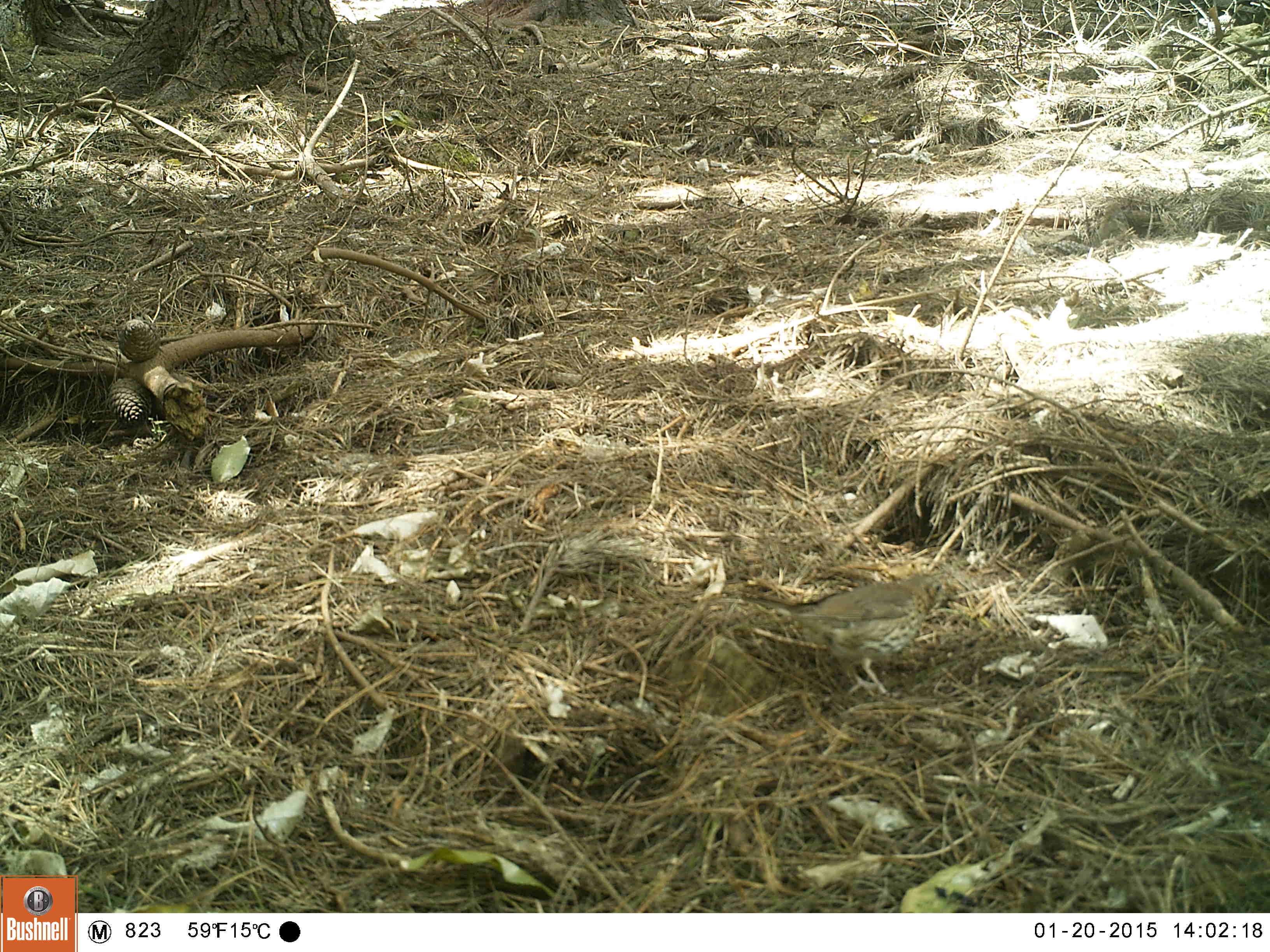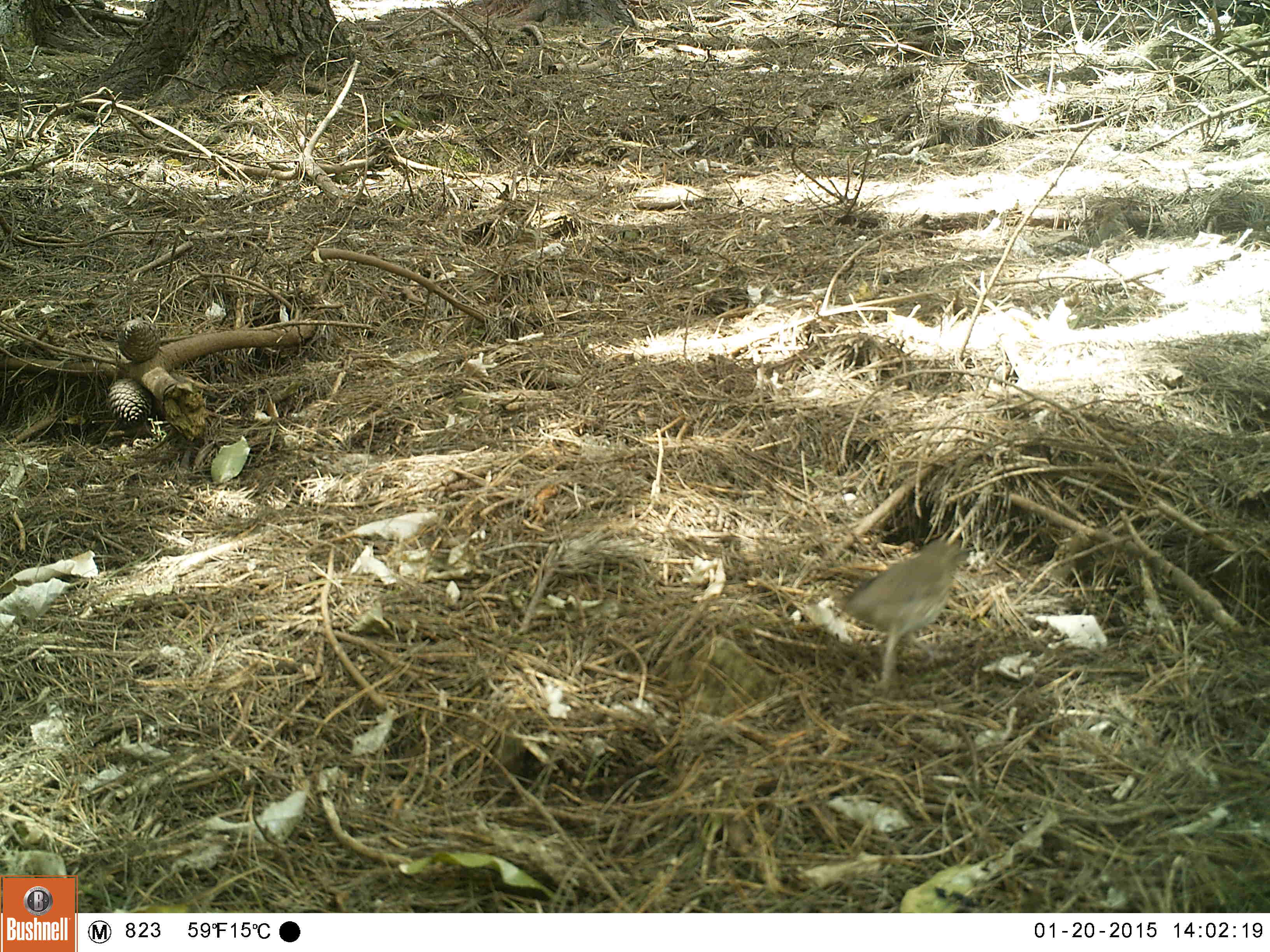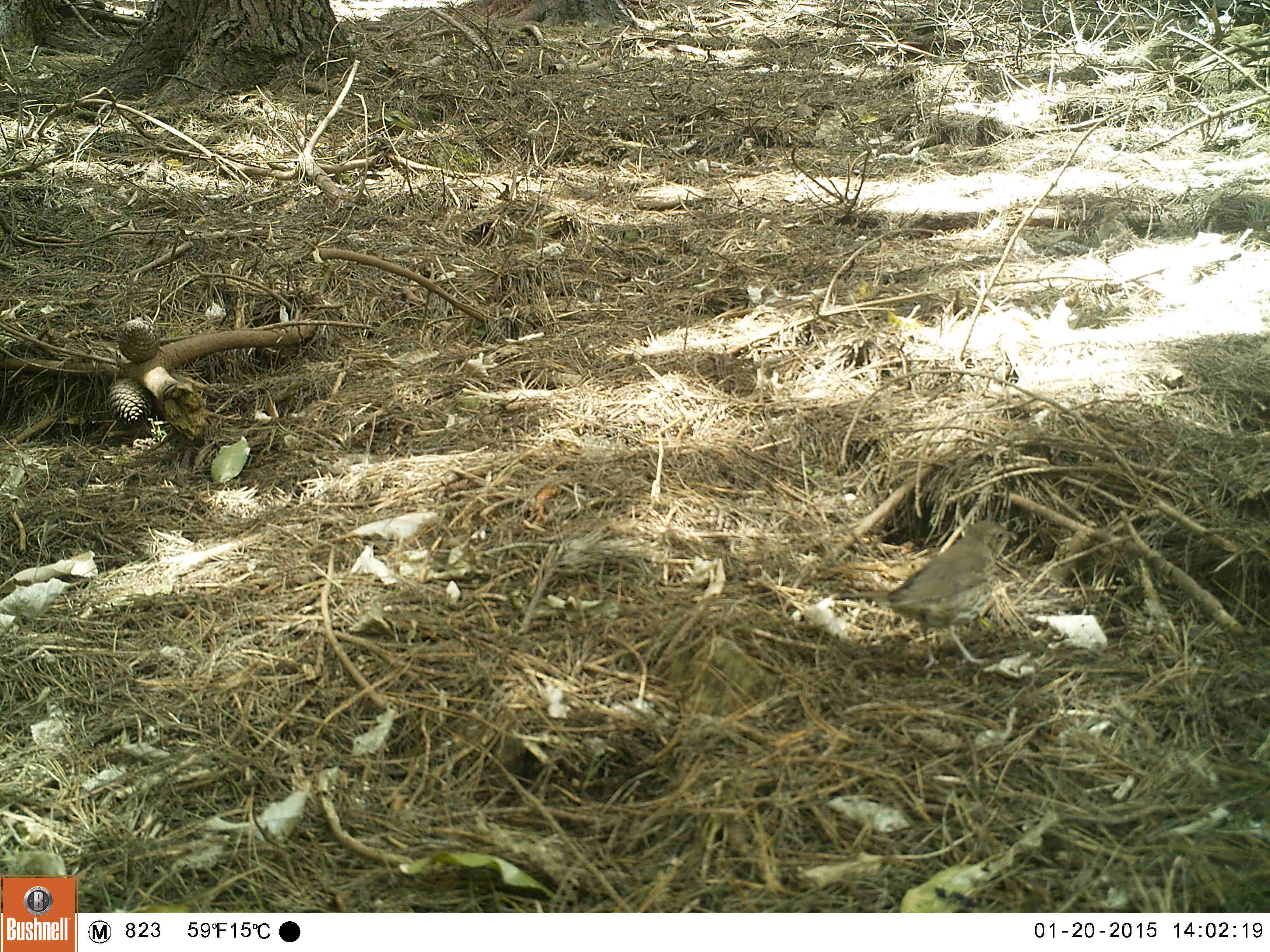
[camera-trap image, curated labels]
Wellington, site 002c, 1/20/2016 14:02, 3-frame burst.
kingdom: Animalia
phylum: Chordata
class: Aves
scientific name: Aves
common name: bird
Bird (Aves).